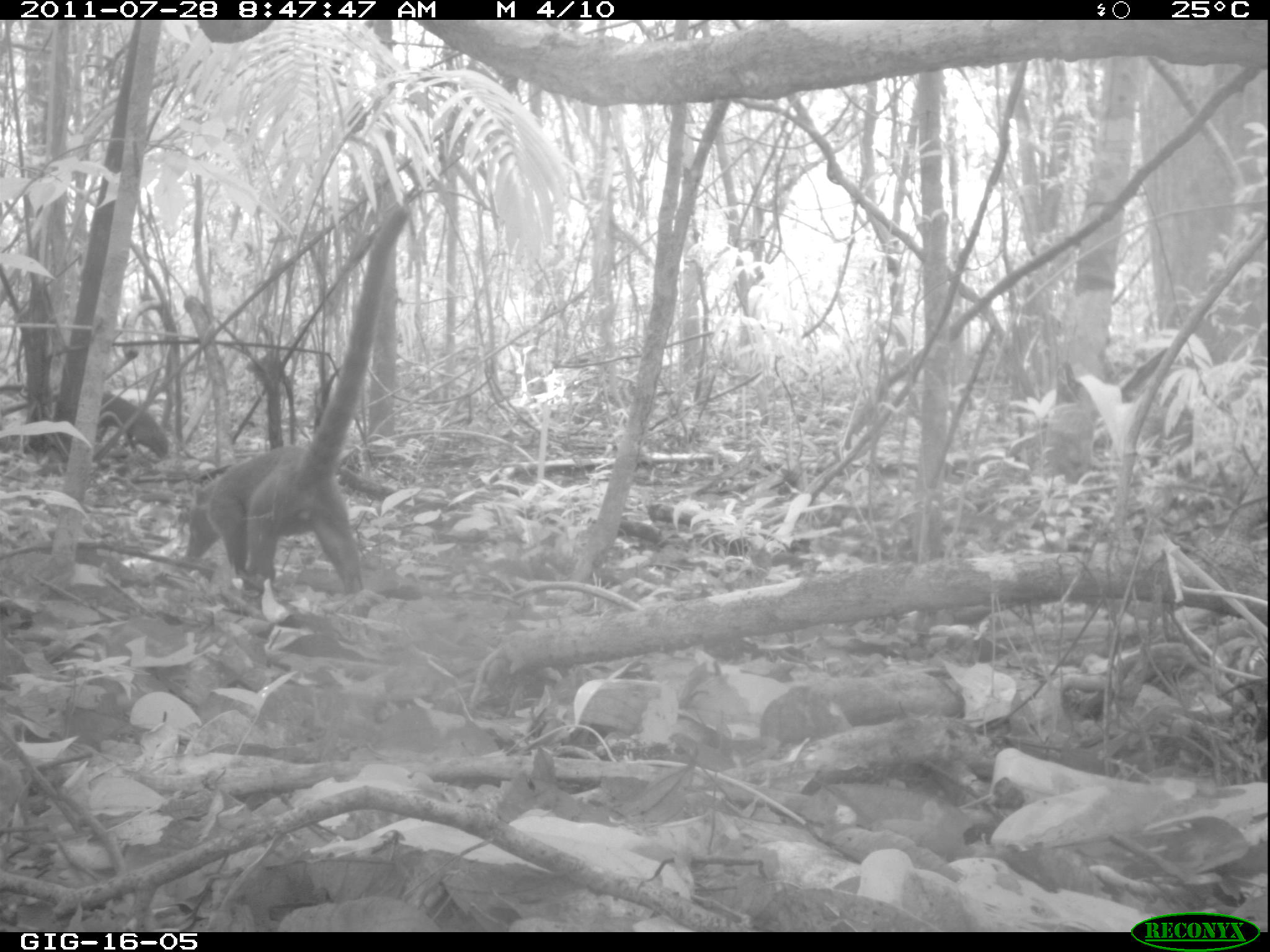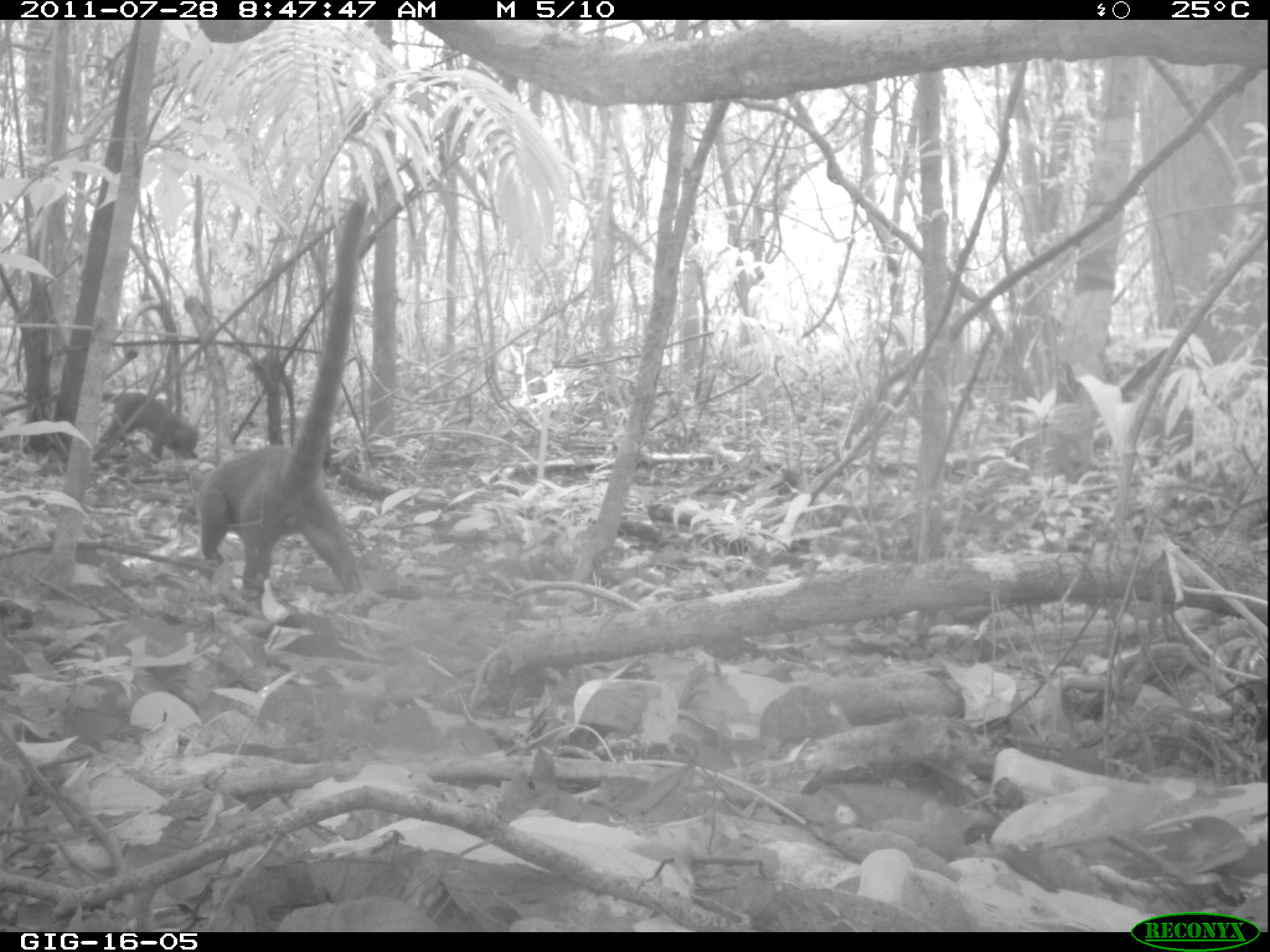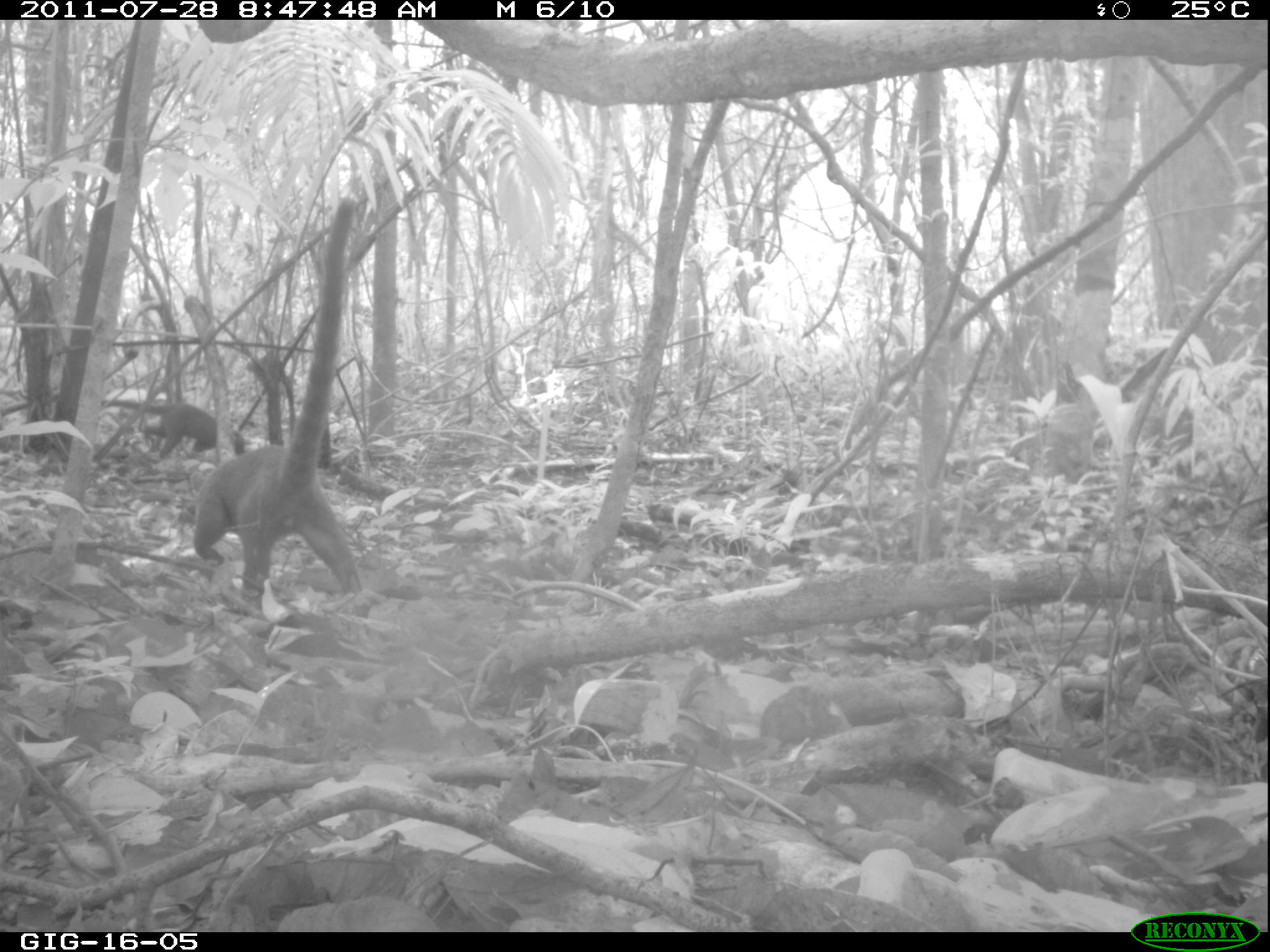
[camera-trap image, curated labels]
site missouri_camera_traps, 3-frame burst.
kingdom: Animalia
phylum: Chordata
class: Mammalia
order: Carnivora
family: Procyonidae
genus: Nasua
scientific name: Nasua narica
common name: white-nosed coati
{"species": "white-nosed coati (Nasua narica)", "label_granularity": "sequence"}